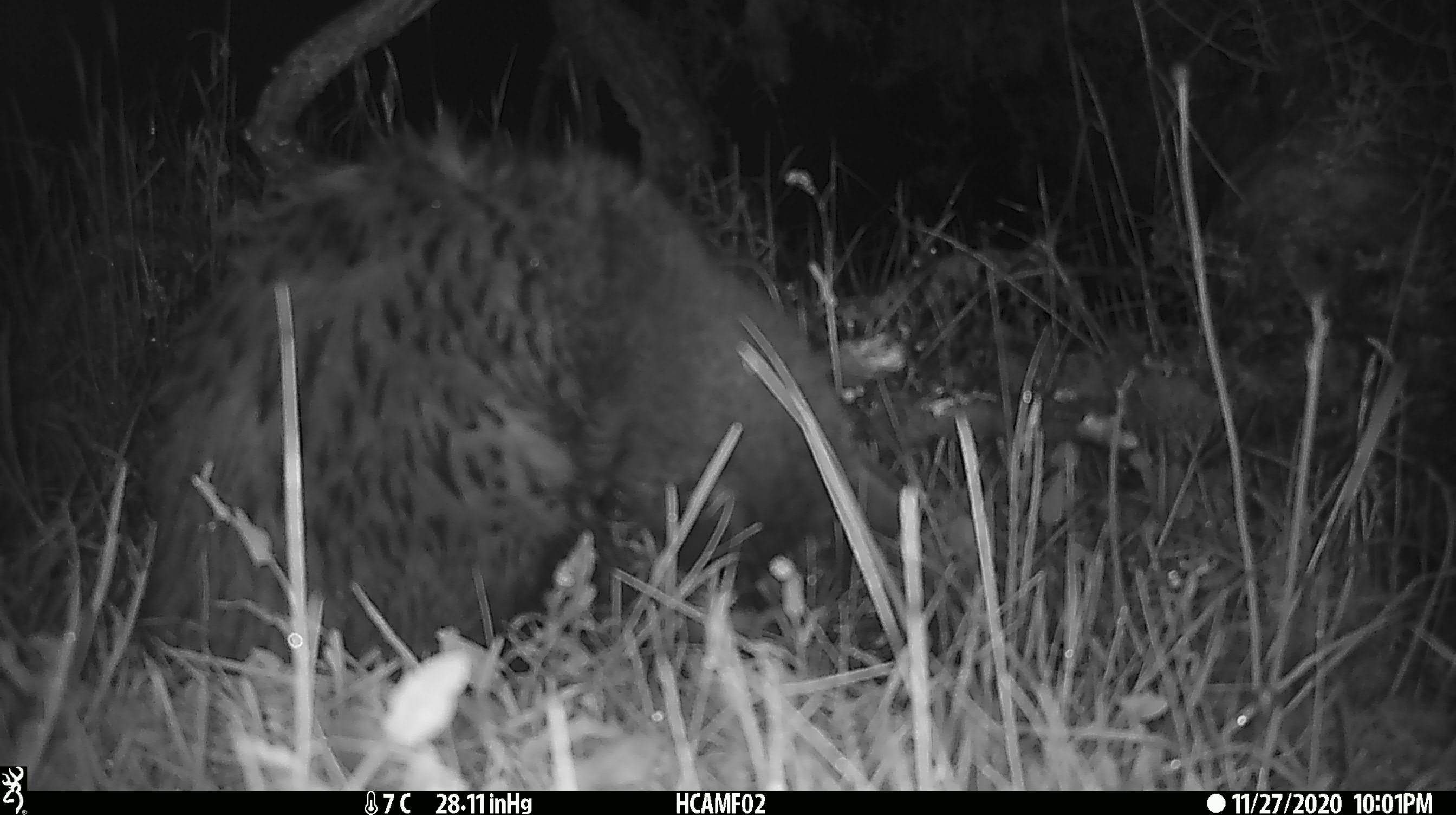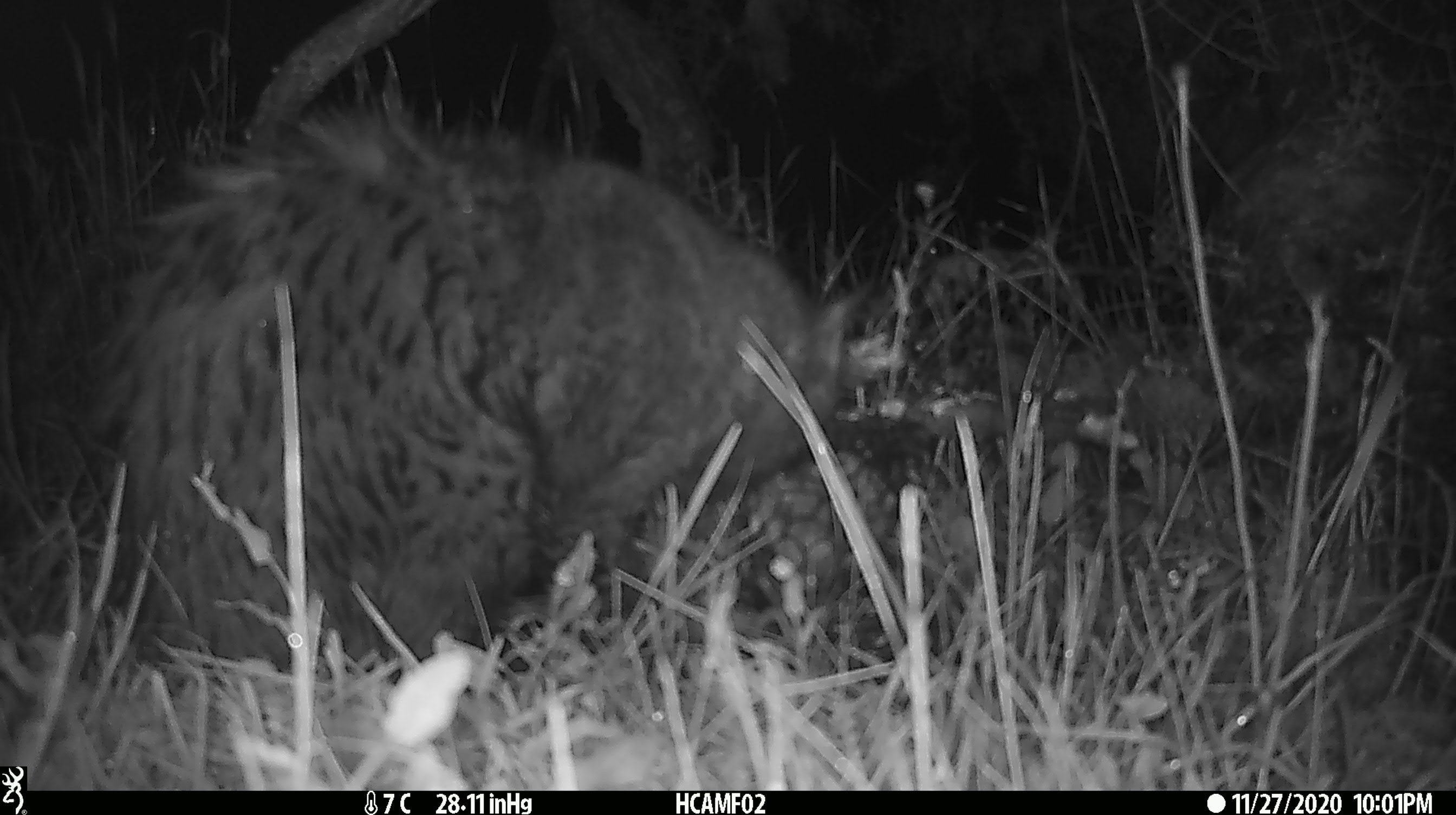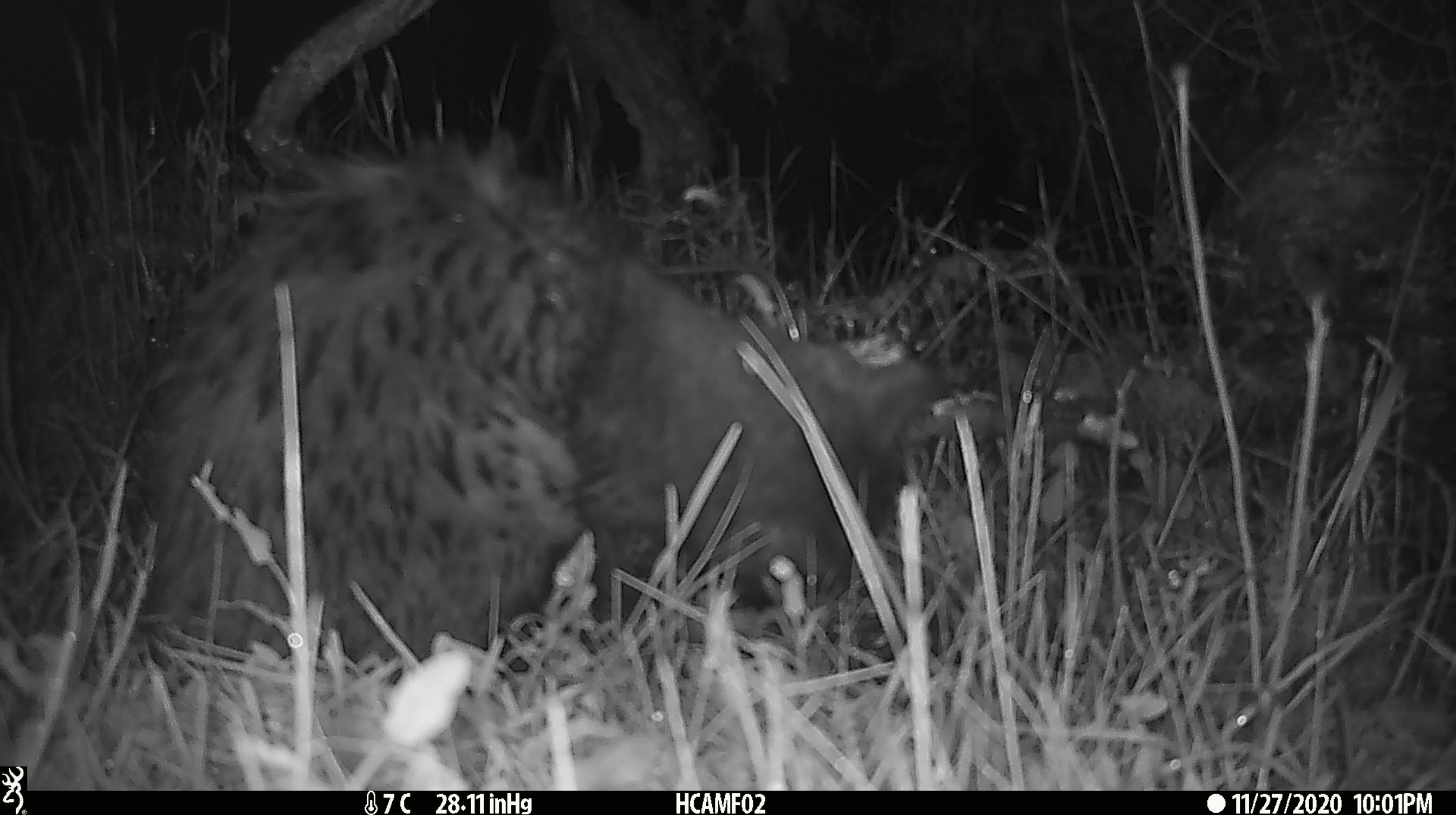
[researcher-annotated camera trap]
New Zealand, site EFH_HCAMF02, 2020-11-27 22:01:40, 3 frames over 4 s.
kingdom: Animalia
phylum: Chordata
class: Mammalia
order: Carnivora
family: Felidae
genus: Felis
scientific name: Felis catus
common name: domestic cat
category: cat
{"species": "cat (domestic cat) (Felis catus)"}